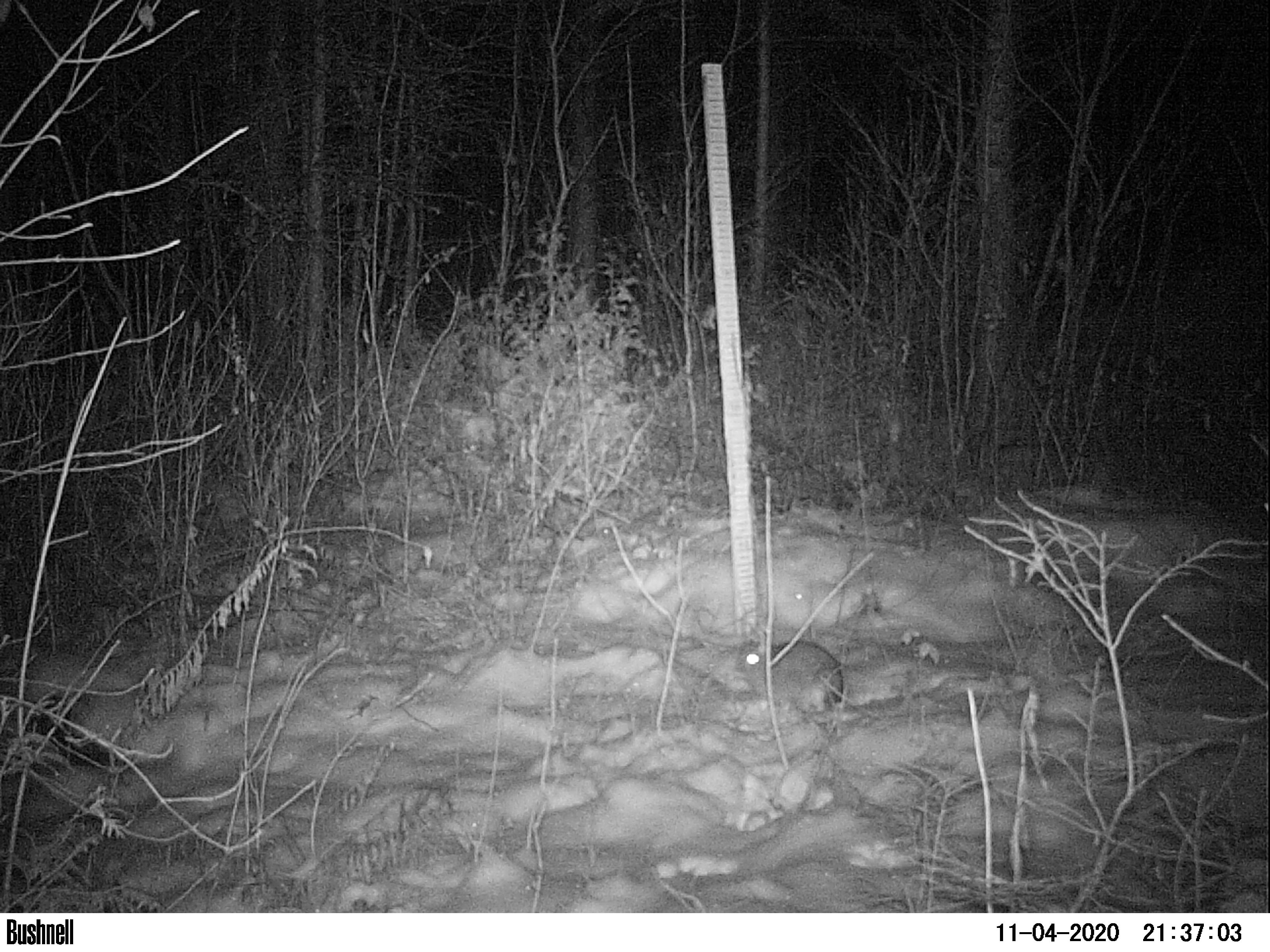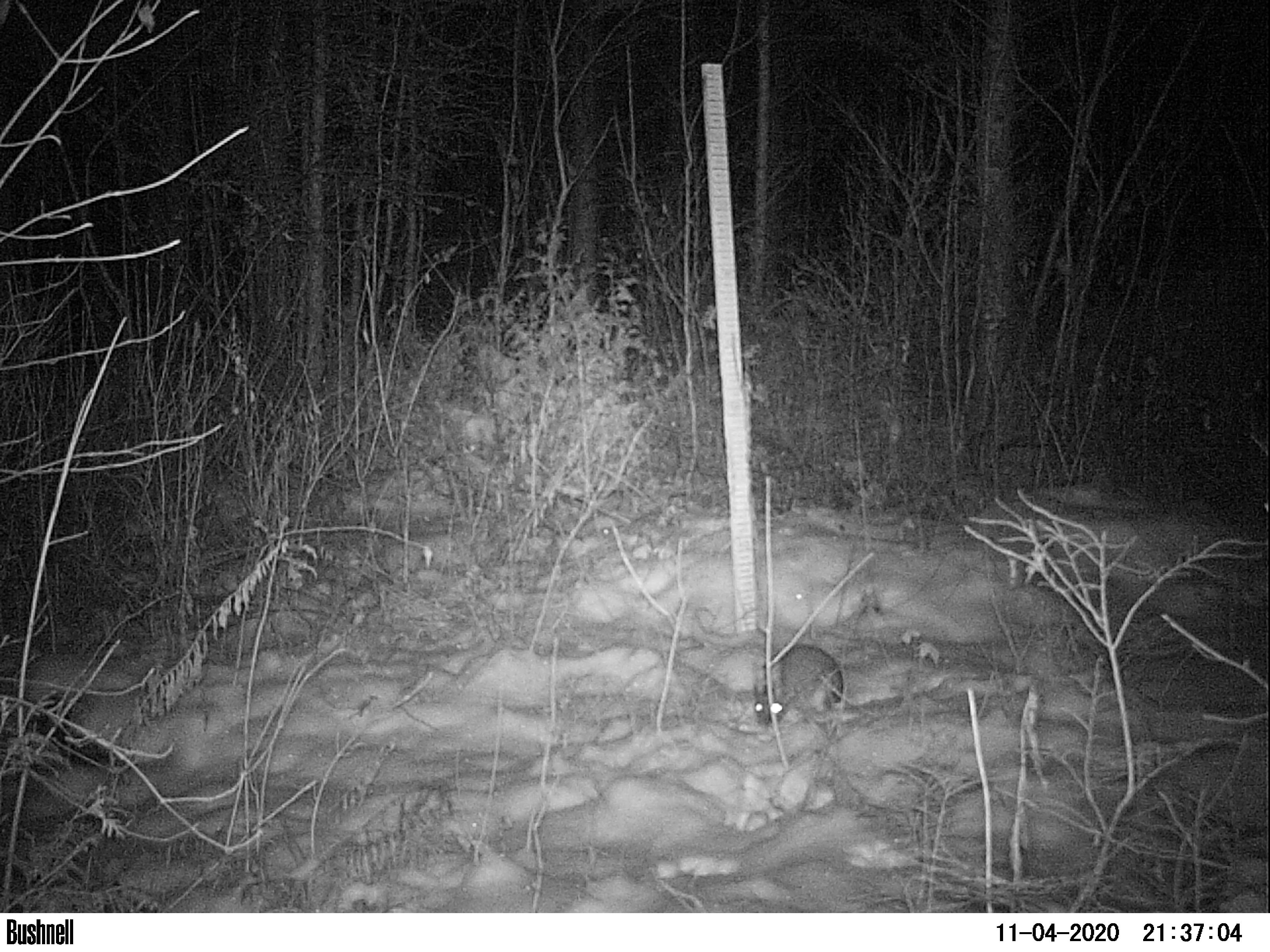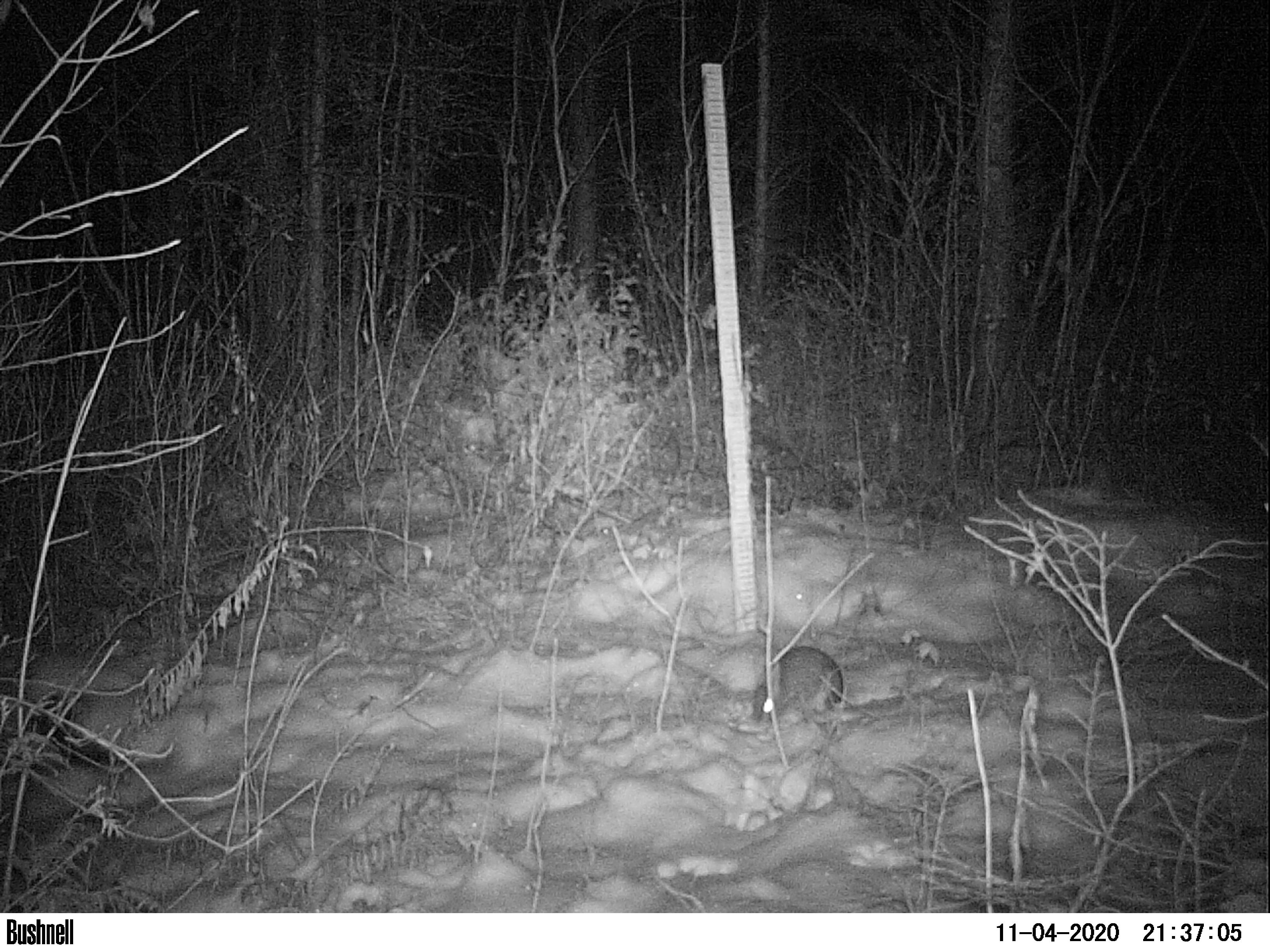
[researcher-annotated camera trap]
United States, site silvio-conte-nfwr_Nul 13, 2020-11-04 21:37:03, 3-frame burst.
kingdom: Animalia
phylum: Chordata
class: Mammalia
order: Lagomorpha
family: Leporidae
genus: Lepus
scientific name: Lepus americanus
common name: snowshoe hare